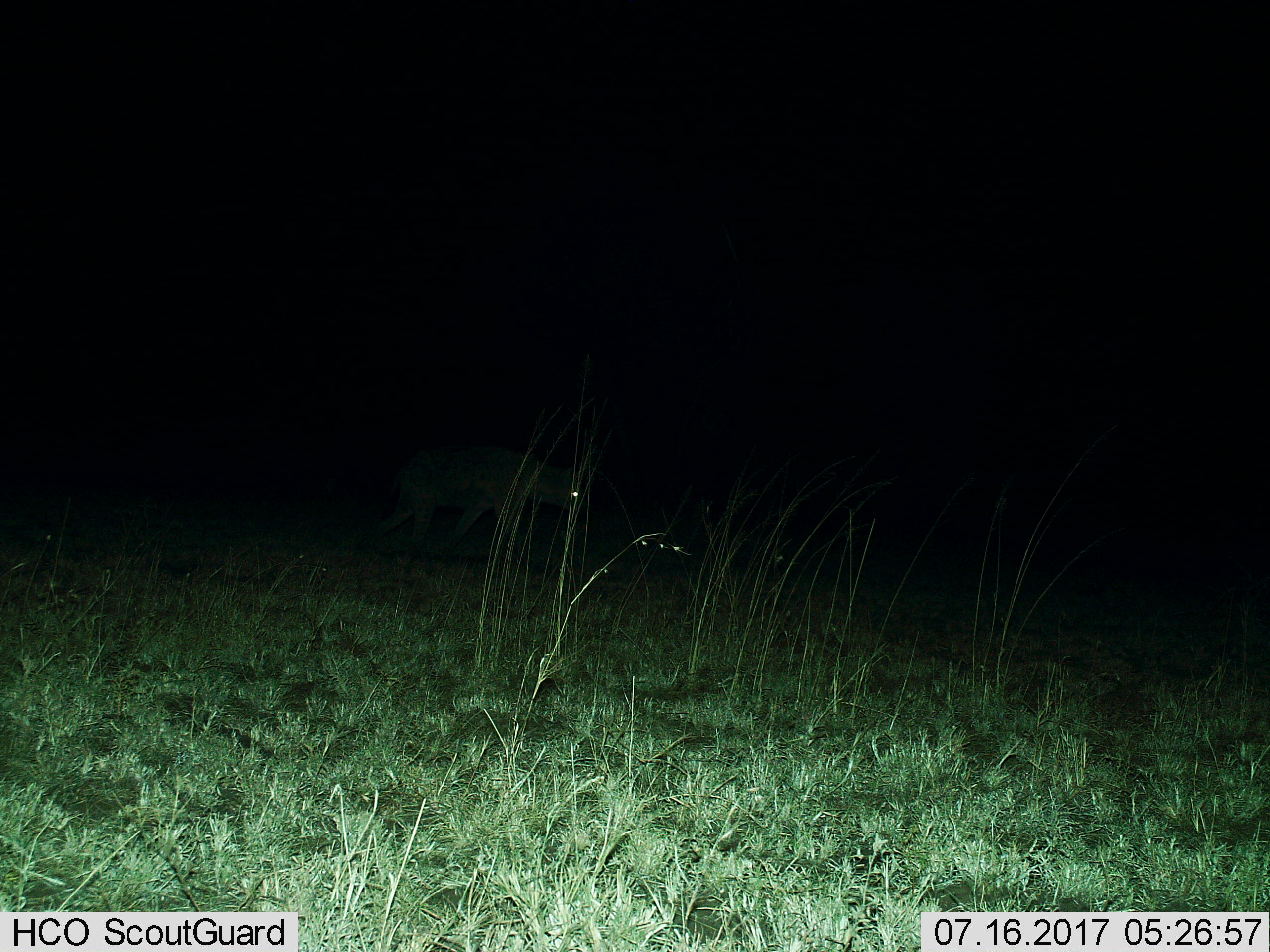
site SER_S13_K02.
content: unidentified animal